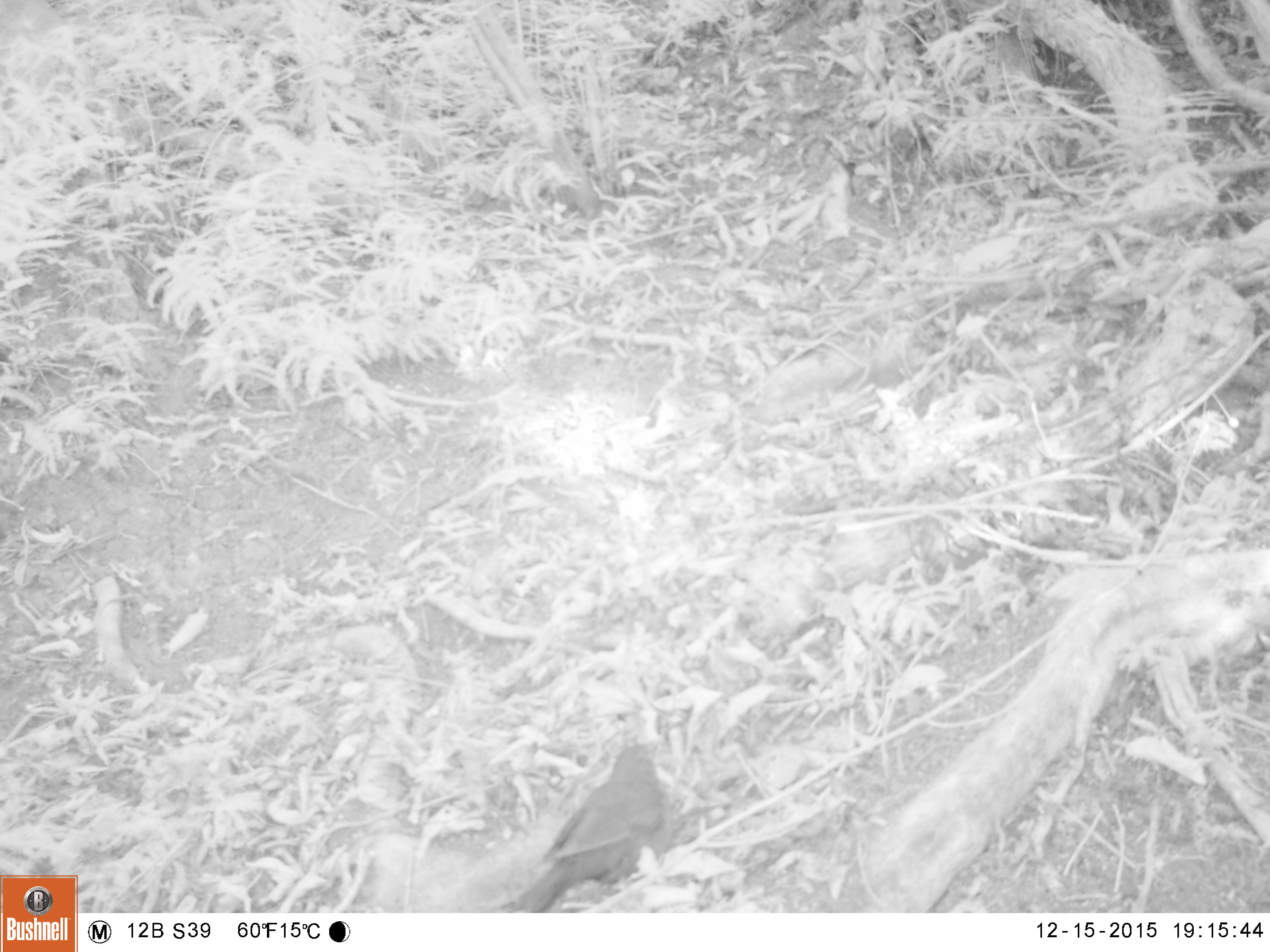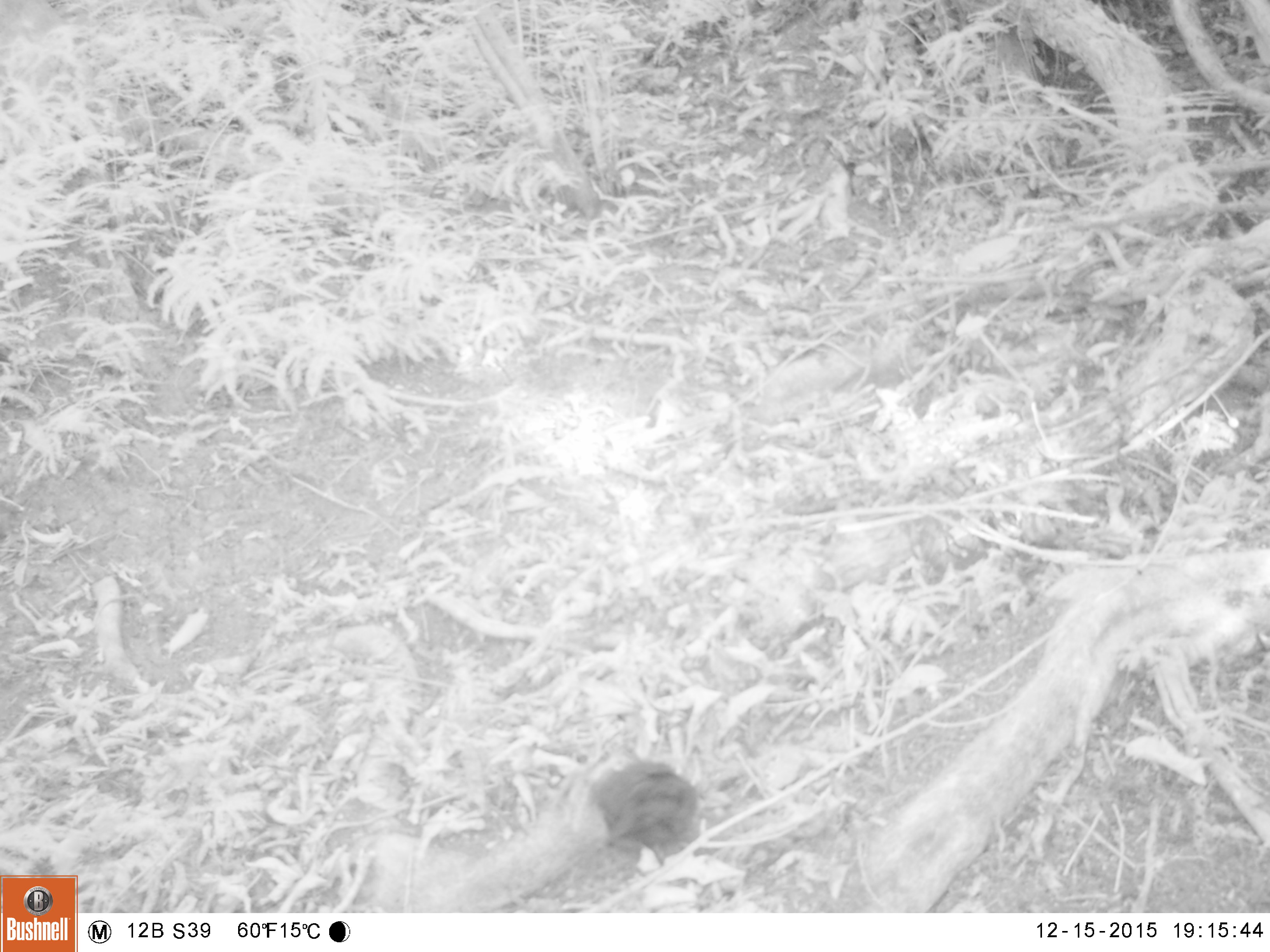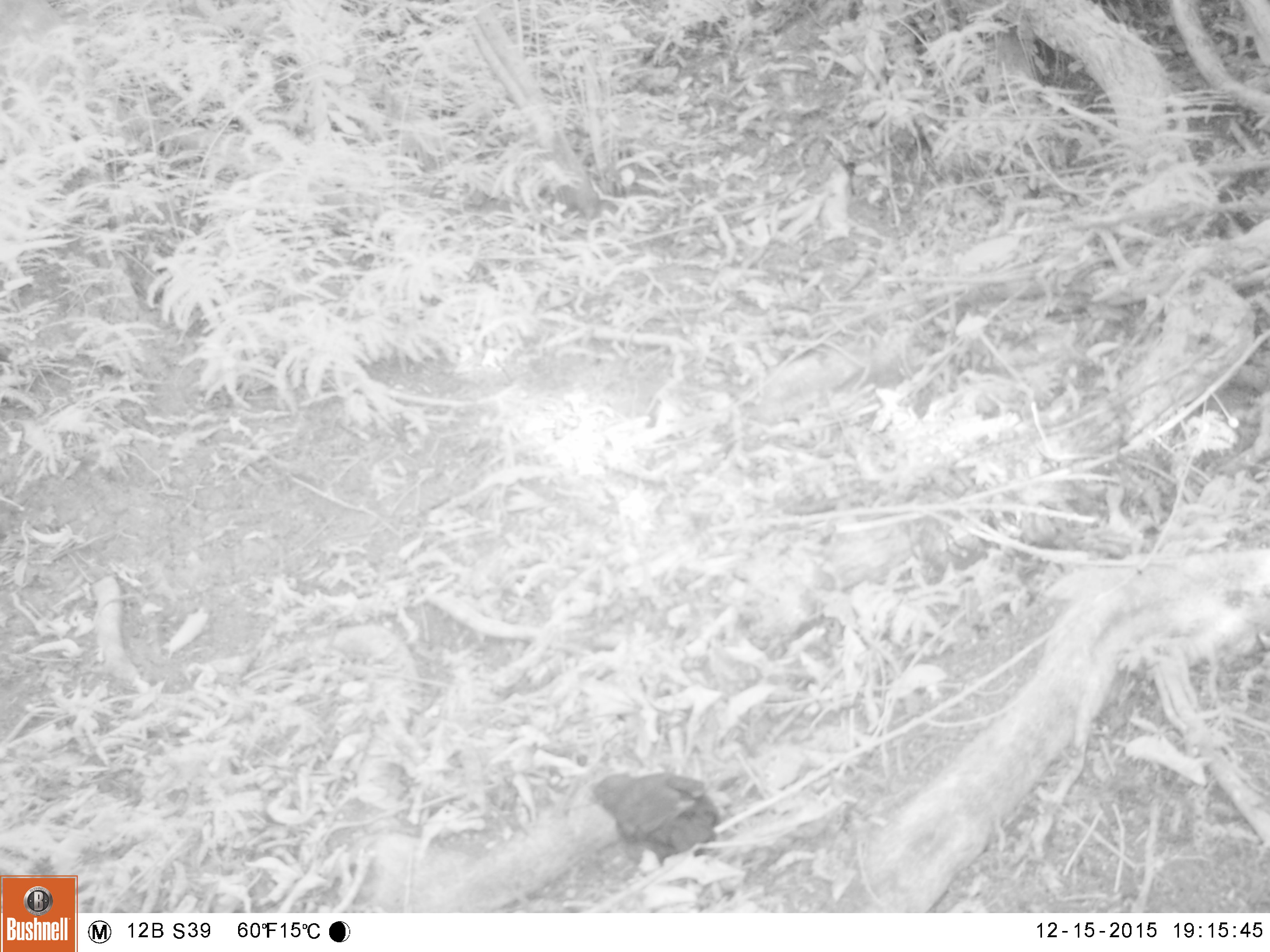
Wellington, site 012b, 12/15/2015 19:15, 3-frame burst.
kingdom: Animalia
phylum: Chordata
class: Aves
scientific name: Aves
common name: bird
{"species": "bird (Aves)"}